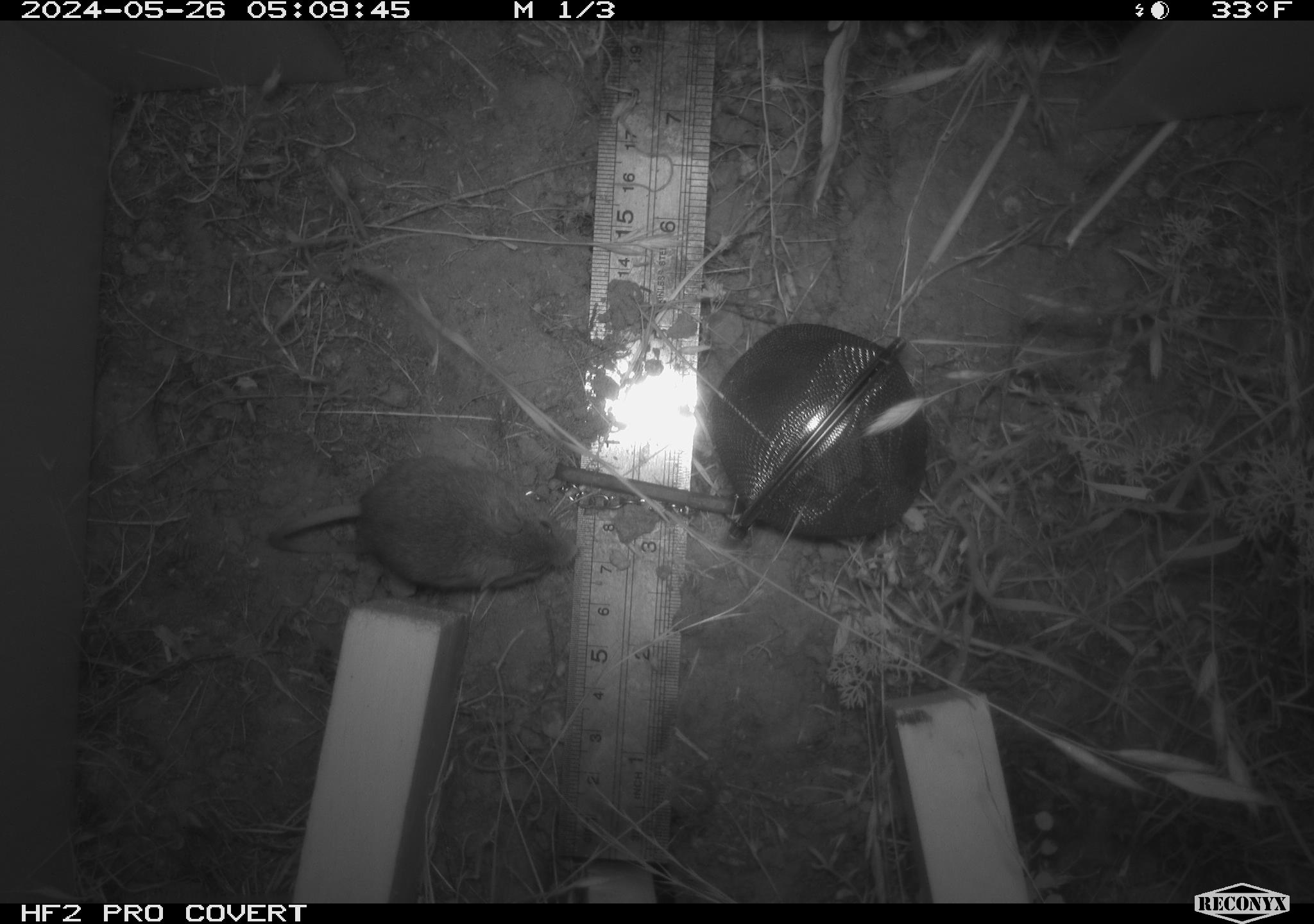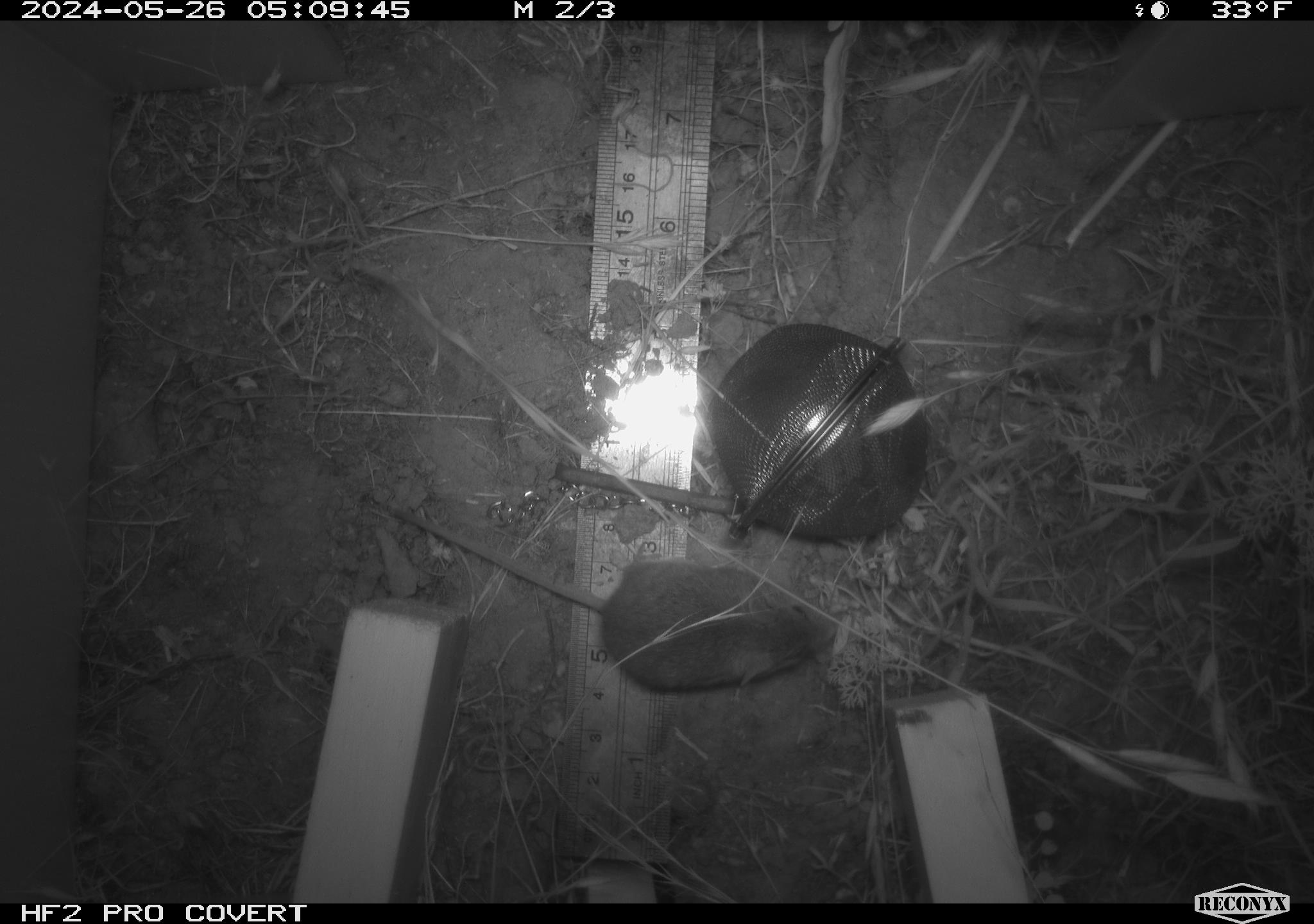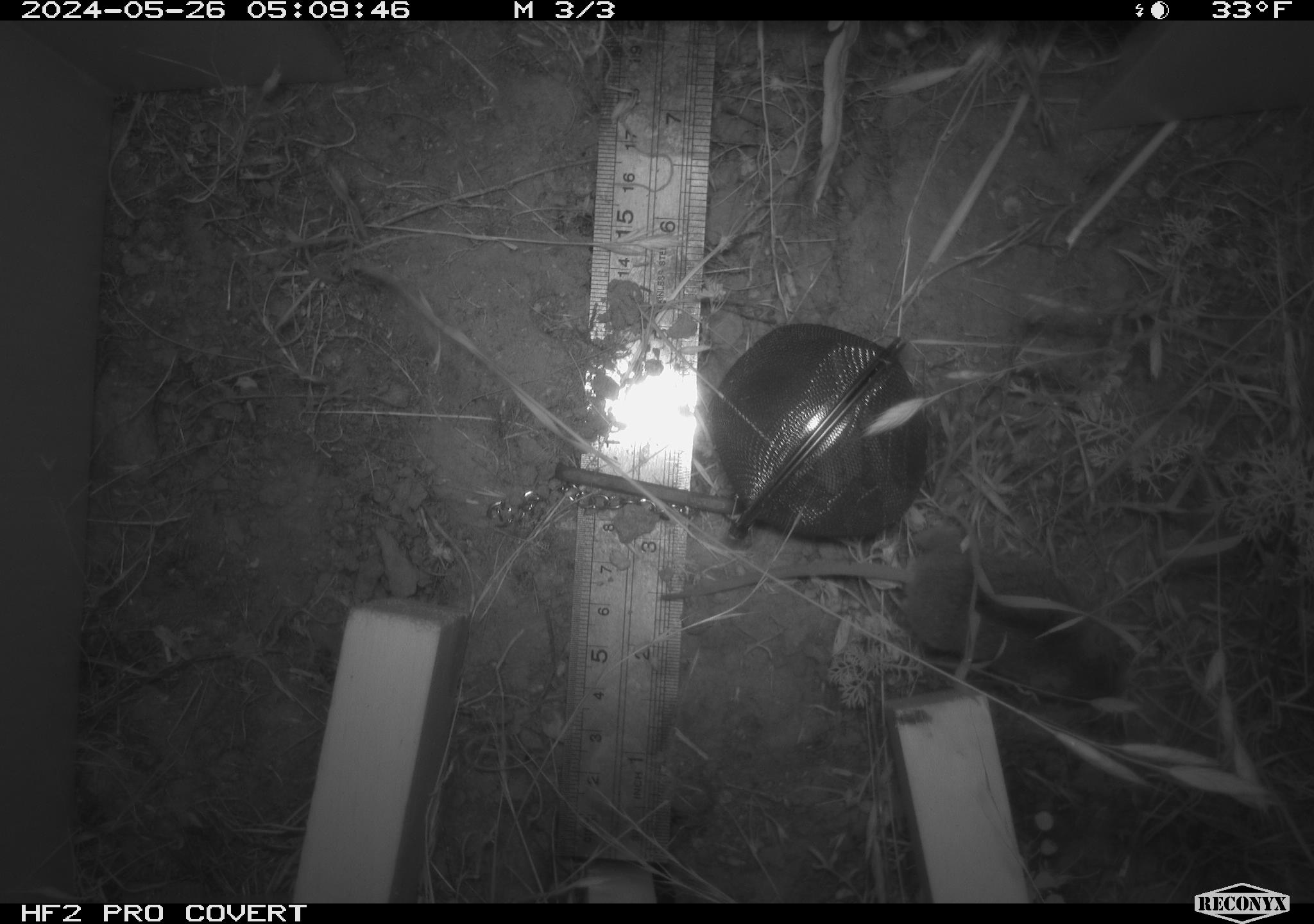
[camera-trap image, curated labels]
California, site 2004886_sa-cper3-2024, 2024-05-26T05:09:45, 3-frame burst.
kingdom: Animalia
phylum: Chordata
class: Mammalia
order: Rodentia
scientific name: Rodentia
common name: rodent